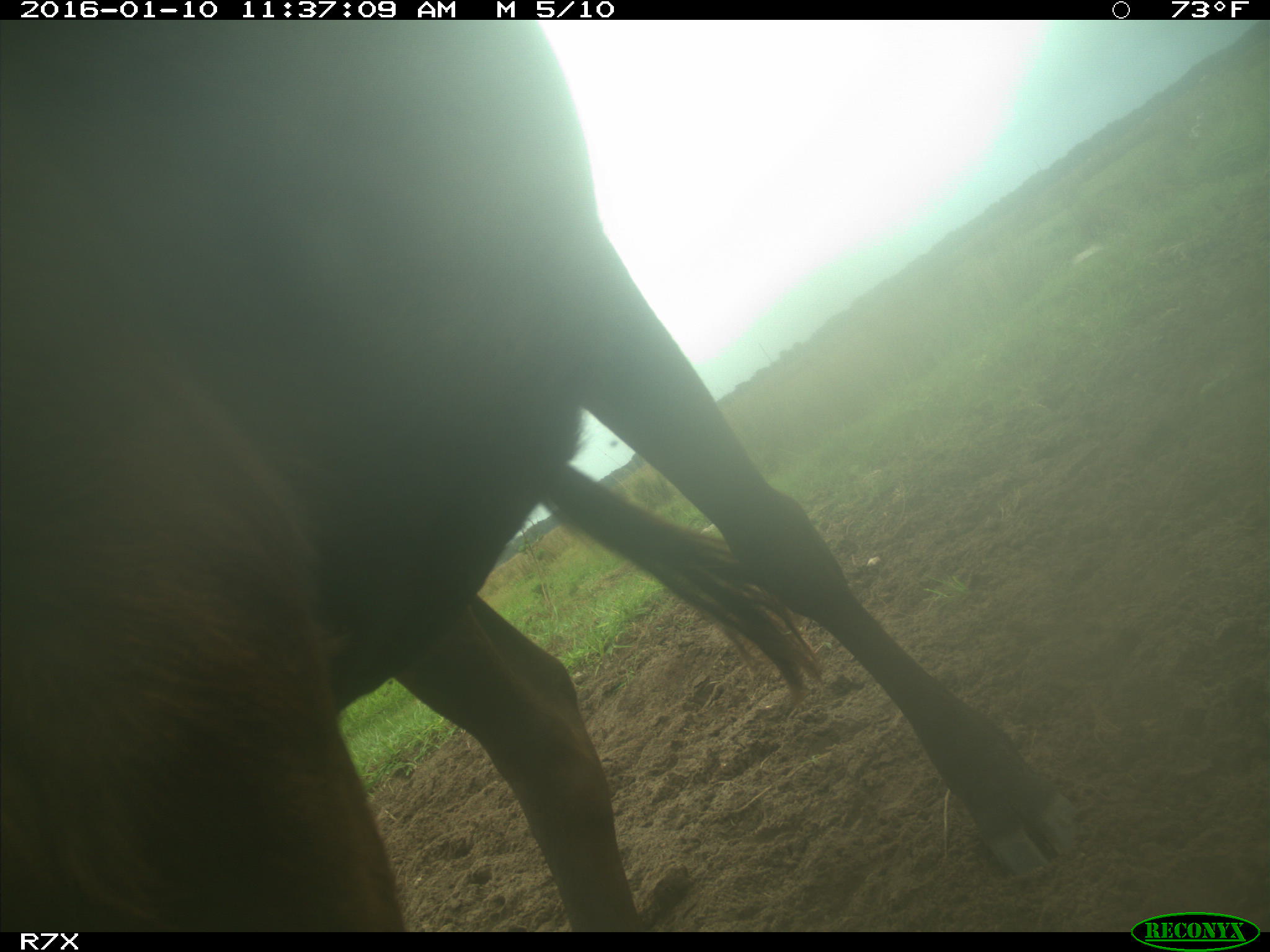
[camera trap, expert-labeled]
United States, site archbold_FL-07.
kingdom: Animalia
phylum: Chordata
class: Mammalia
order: Artiodactyla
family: Bovidae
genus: Bos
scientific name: Bos taurus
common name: domestic cow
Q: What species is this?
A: Bos taurus (domestic cow).